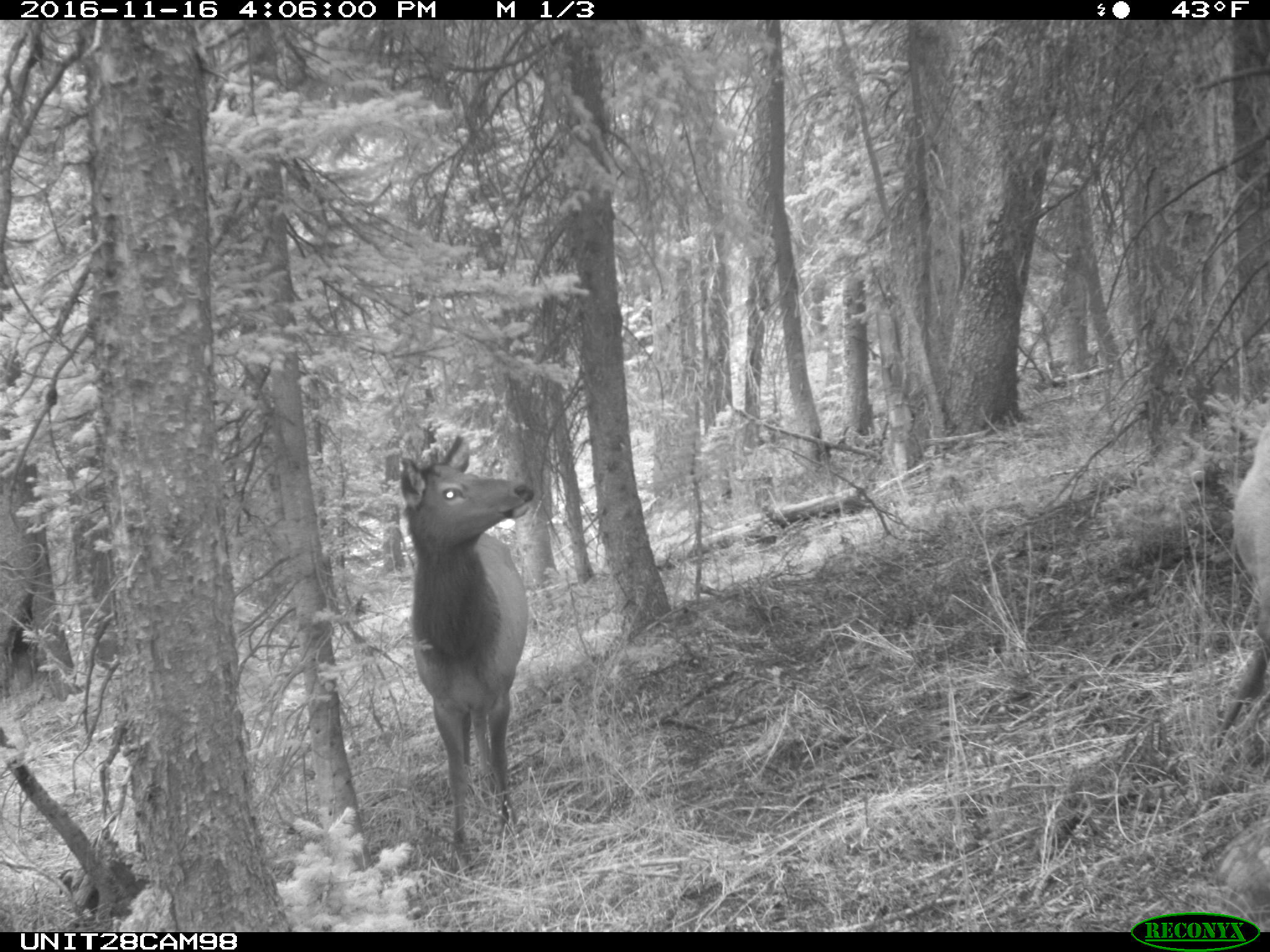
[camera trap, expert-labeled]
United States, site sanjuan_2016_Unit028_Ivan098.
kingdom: Animalia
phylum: Chordata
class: Mammalia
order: Artiodactyla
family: Cervidae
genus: Cervus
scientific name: Cervus elaphus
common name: red deer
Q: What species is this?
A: Cervus elaphus (red deer).